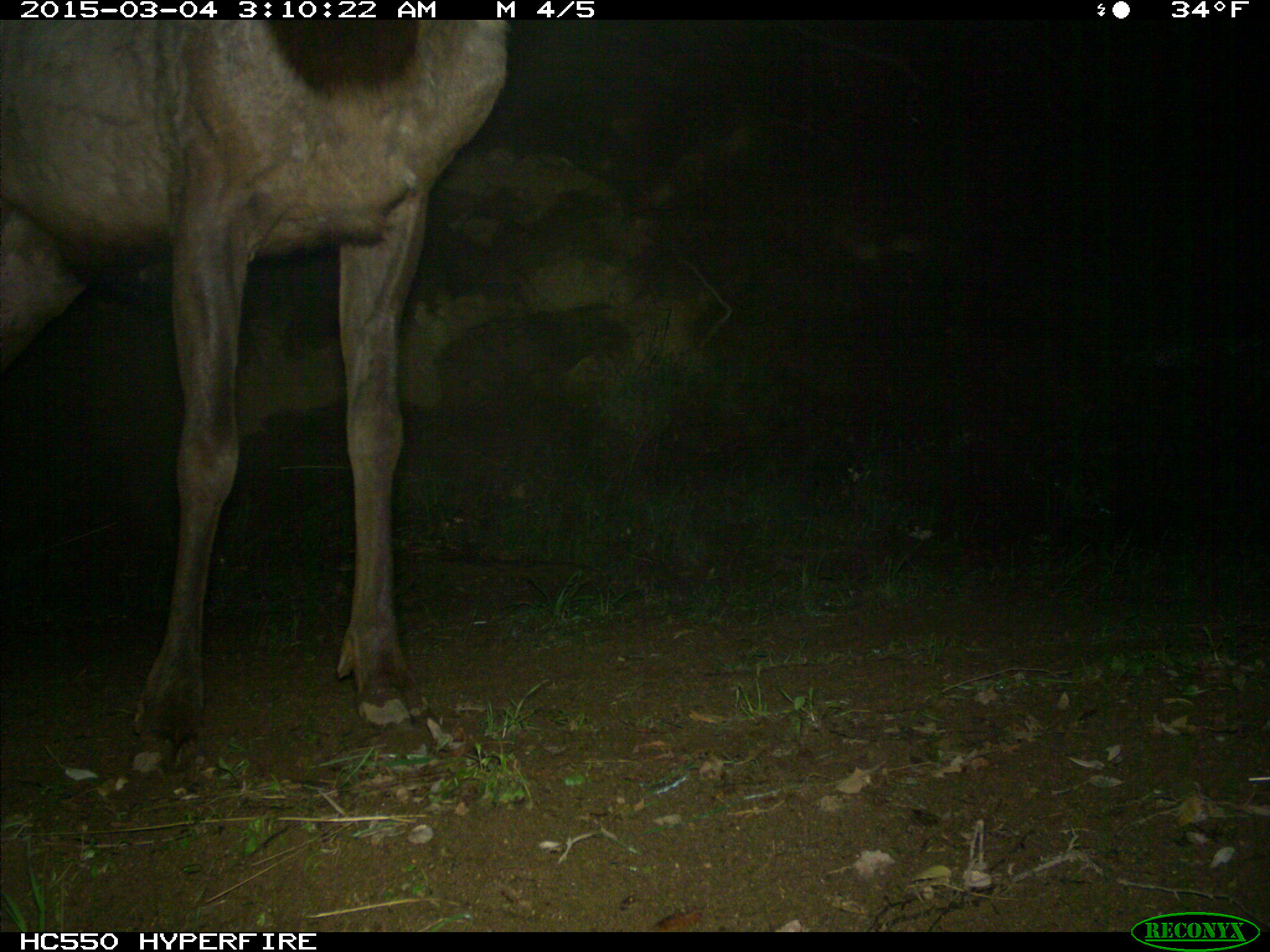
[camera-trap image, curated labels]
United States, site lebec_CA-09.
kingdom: Animalia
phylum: Chordata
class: Mammalia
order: Artiodactyla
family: Cervidae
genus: Cervus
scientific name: Cervus canadensis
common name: elk